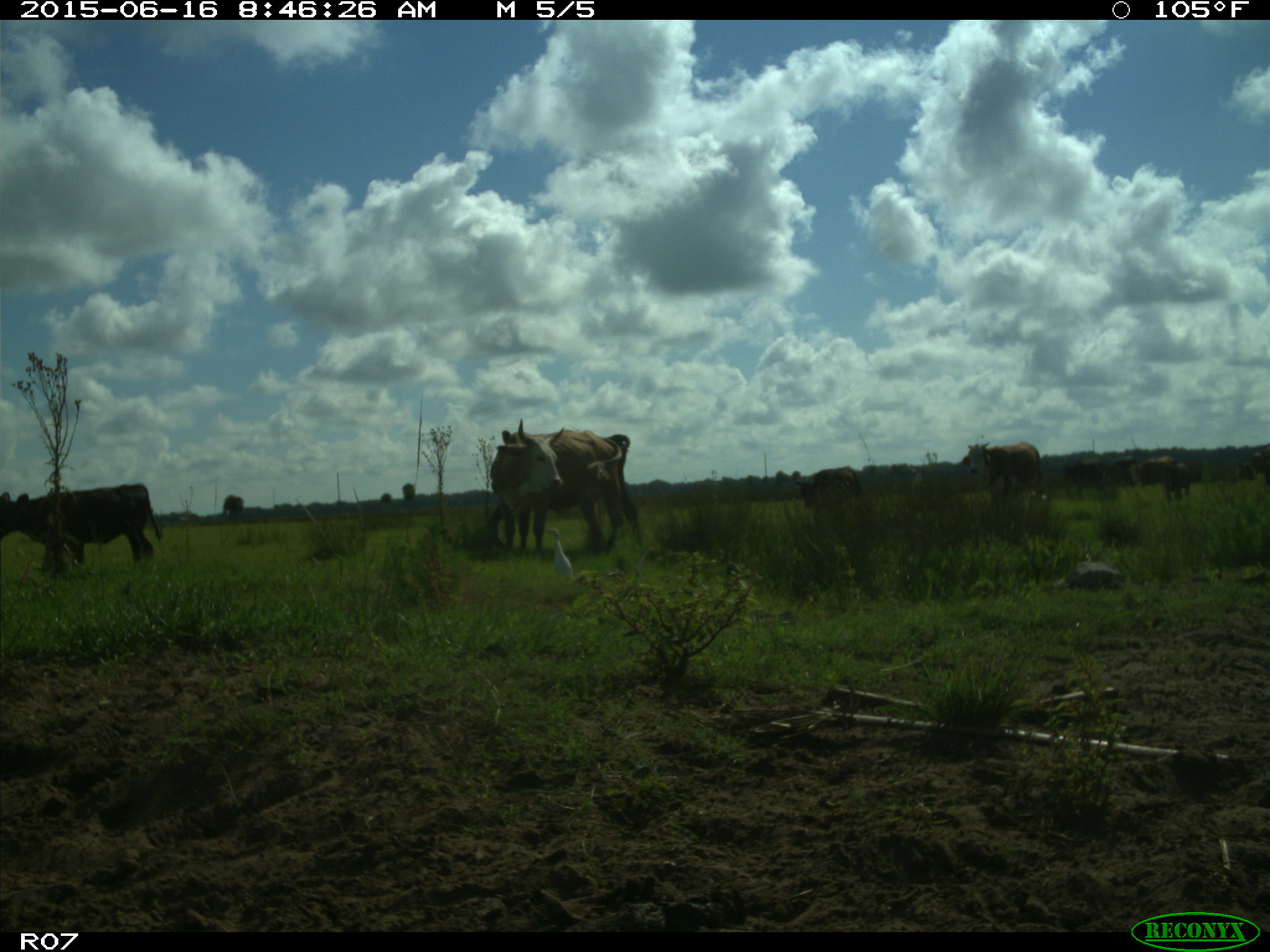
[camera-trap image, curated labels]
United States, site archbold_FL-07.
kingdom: Animalia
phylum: Chordata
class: Mammalia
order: Artiodactyla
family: Bovidae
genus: Bos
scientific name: Bos taurus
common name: domestic cow